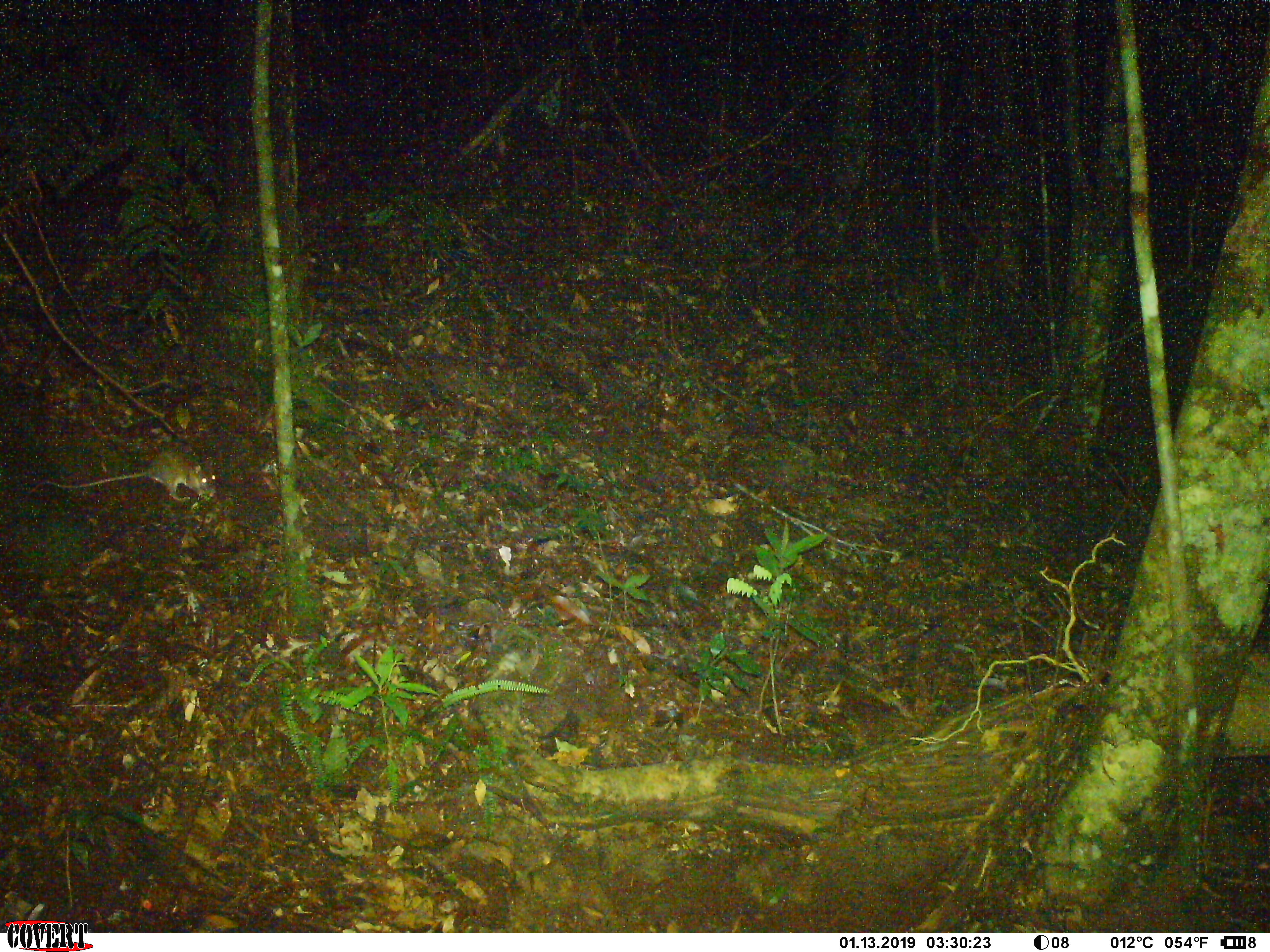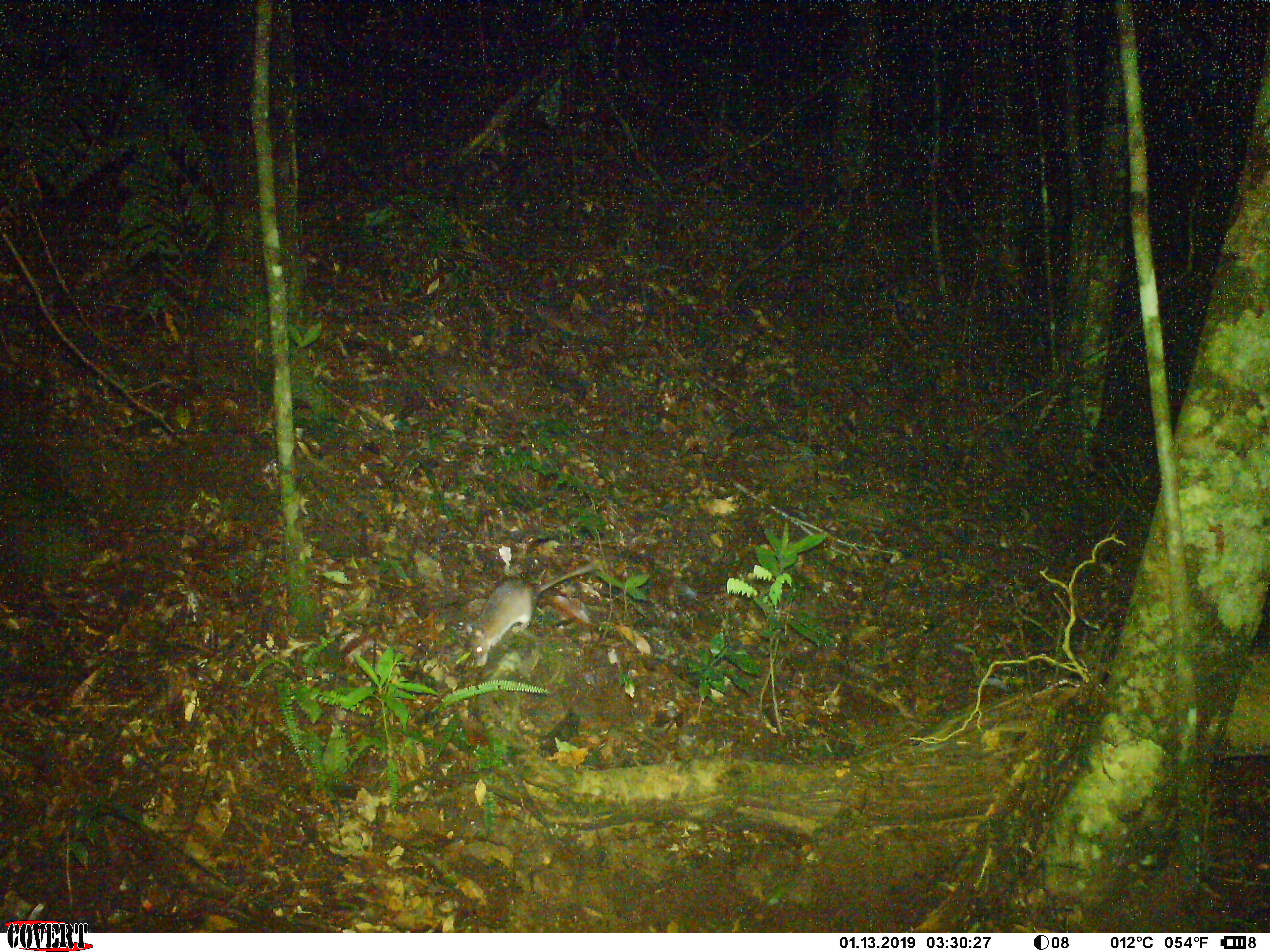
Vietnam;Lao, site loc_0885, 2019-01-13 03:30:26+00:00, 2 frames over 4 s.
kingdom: Animalia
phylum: Chordata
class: Mammalia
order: Rodentia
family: Muridae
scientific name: Muridae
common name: old-world mice and rats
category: unidentified murid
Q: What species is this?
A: Unidentified murid (old-world mice and rats) (Muridae).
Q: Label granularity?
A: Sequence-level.